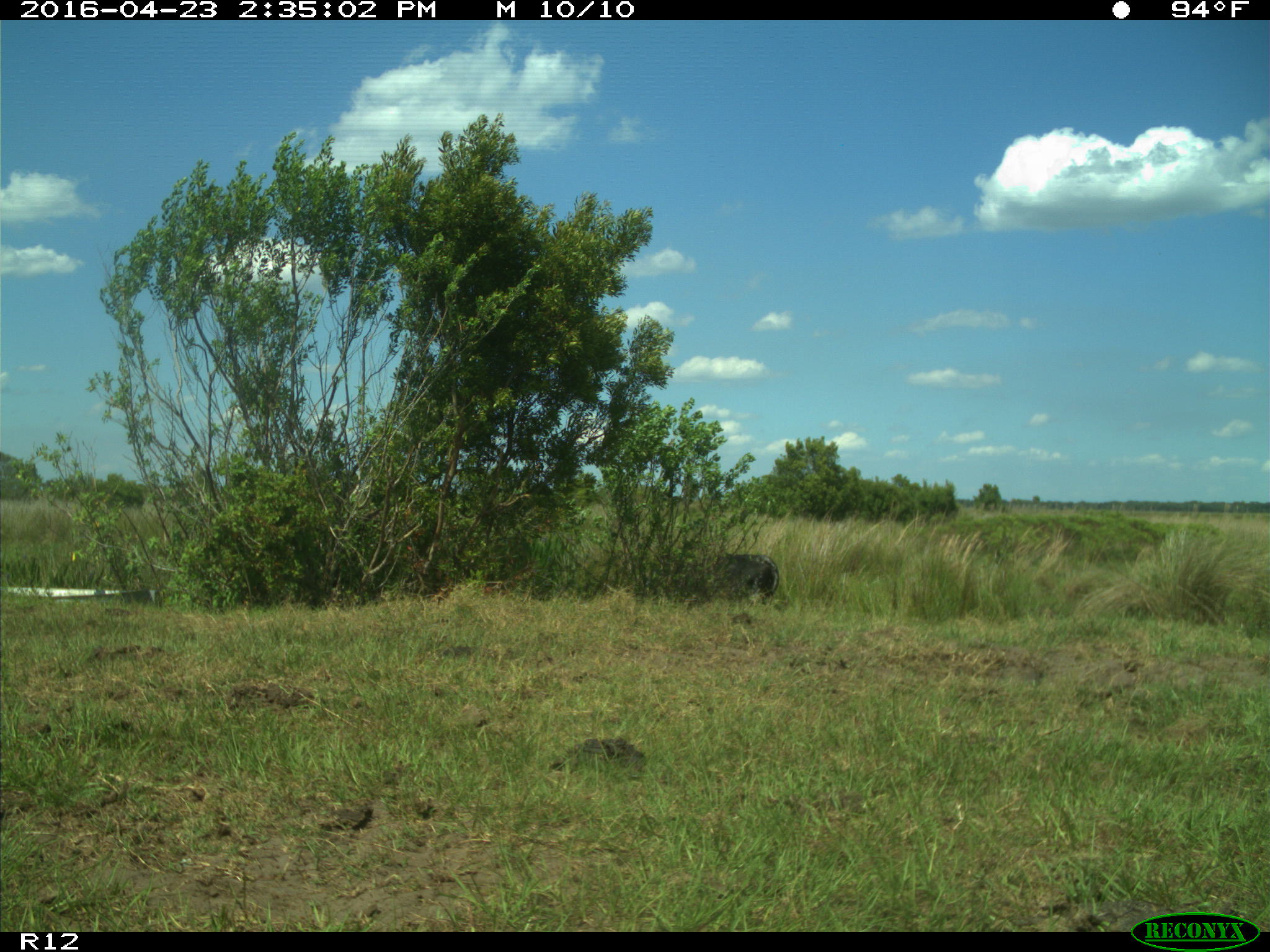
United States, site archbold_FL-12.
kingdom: Animalia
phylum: Chordata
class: Mammalia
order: Artiodactyla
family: Bovidae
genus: Bos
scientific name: Bos taurus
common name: domestic cow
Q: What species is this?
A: Bos taurus (domestic cow).